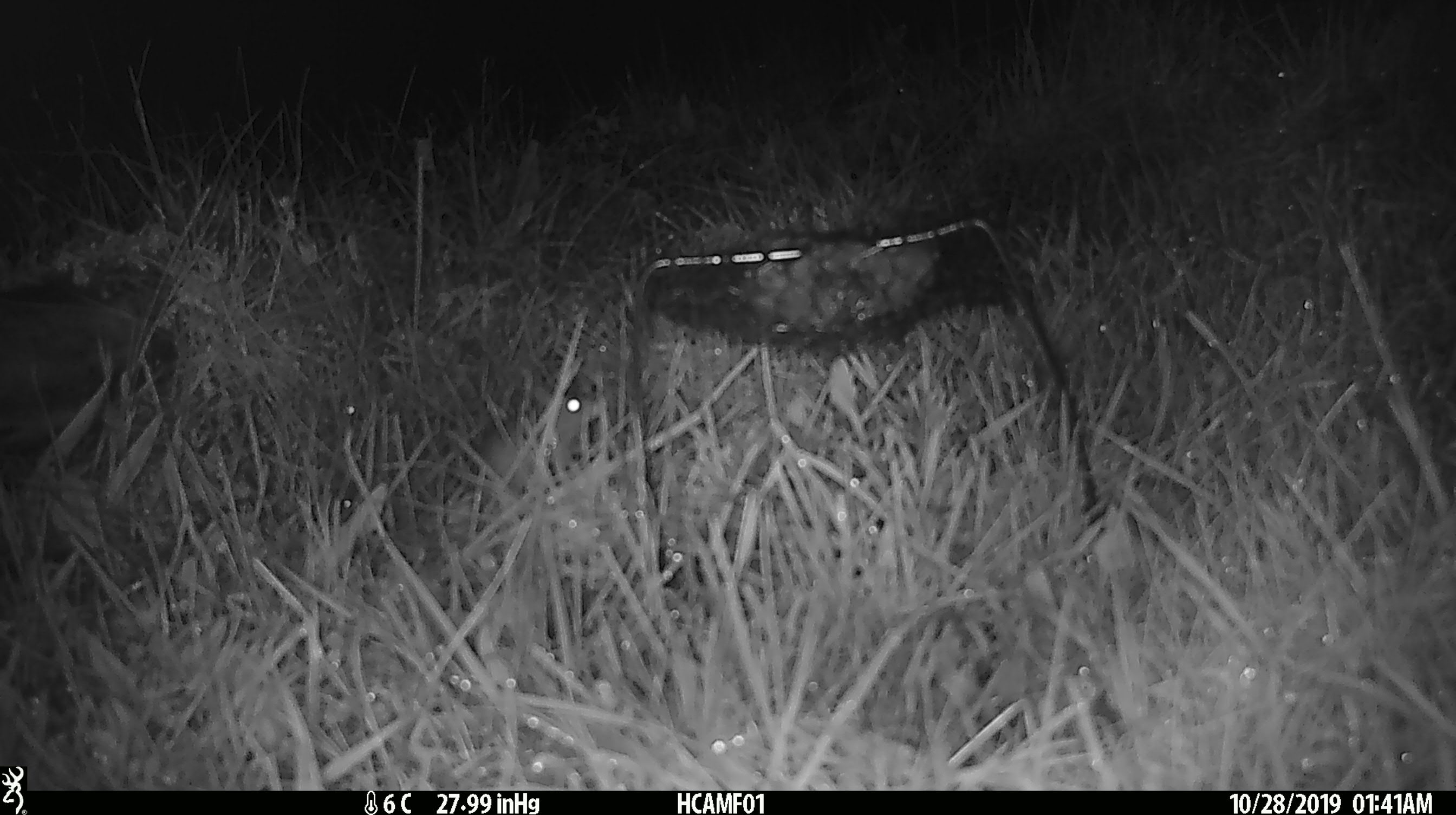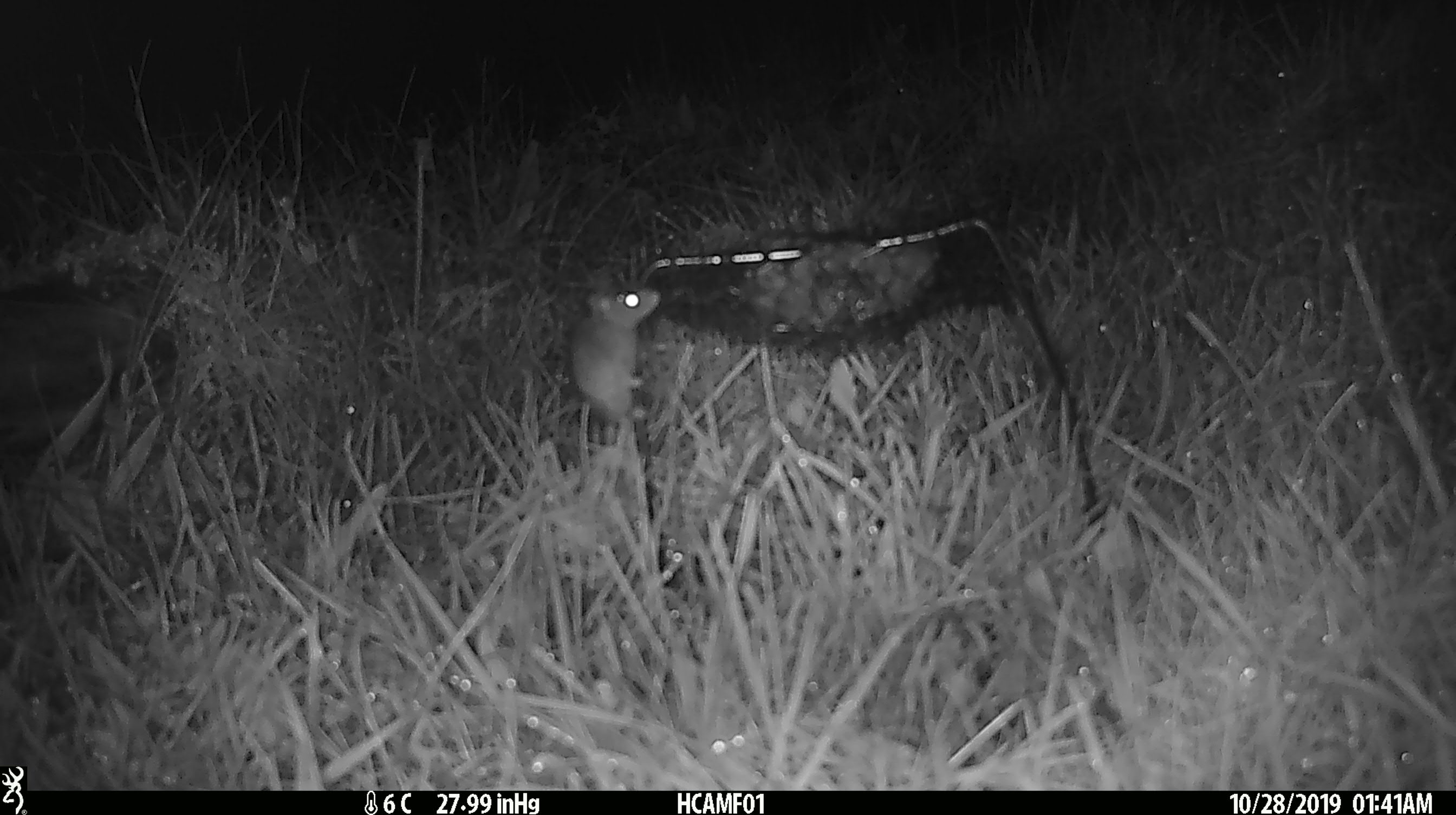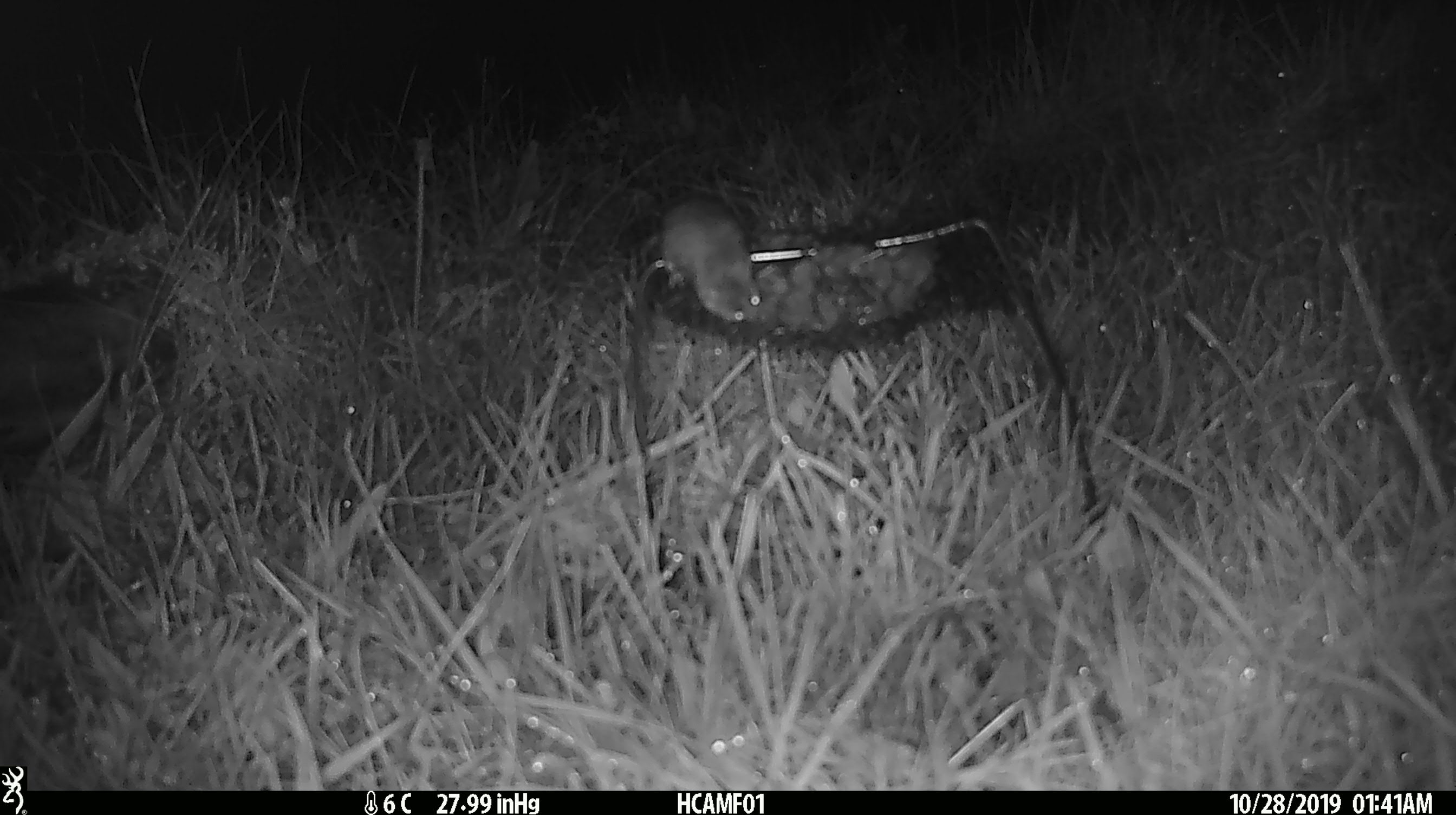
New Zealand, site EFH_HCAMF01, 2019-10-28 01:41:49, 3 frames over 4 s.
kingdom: Animalia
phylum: Chordata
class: Mammalia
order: Rodentia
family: Muridae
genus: Mus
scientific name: Mus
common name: mouse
Mouse (Mus).